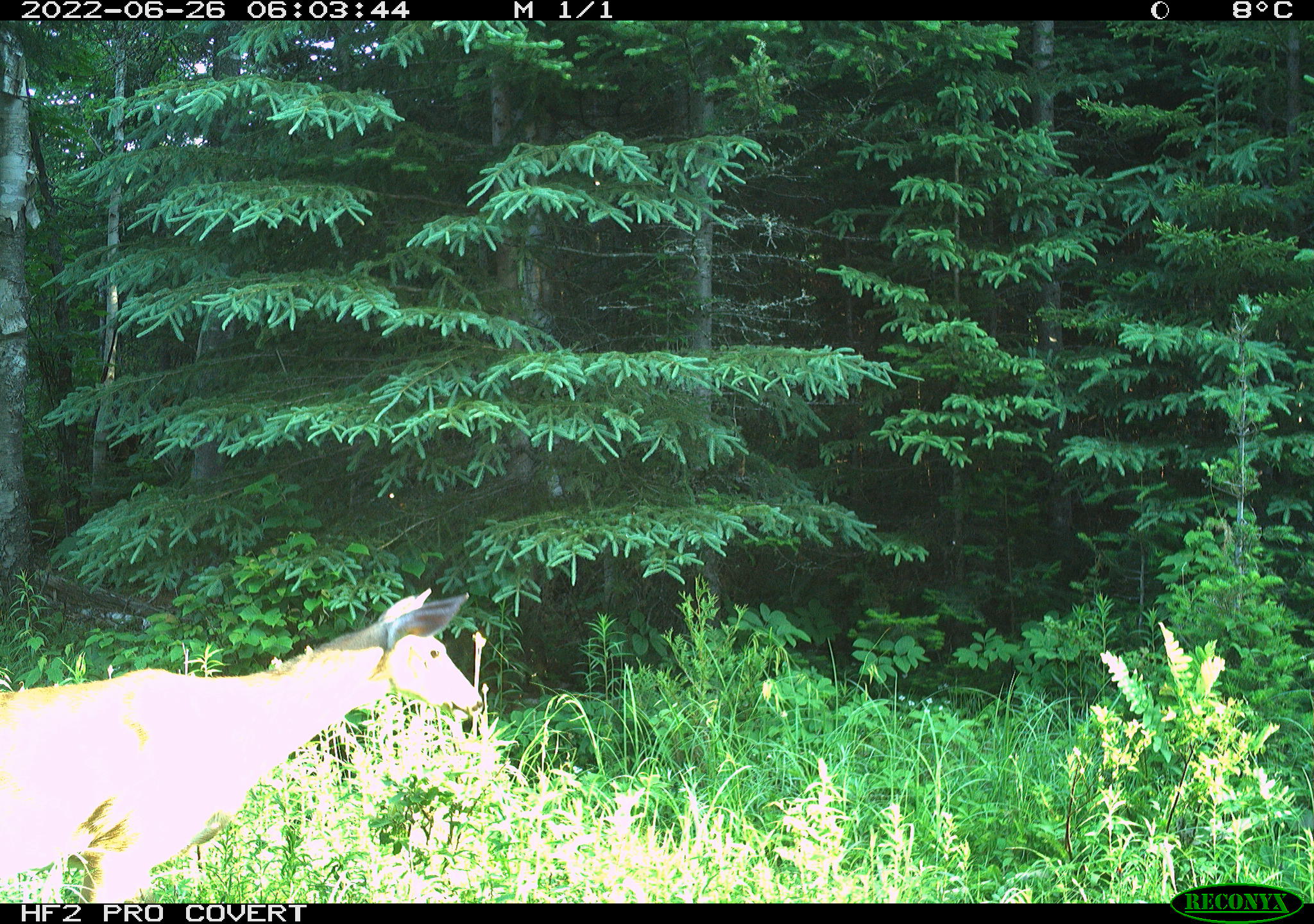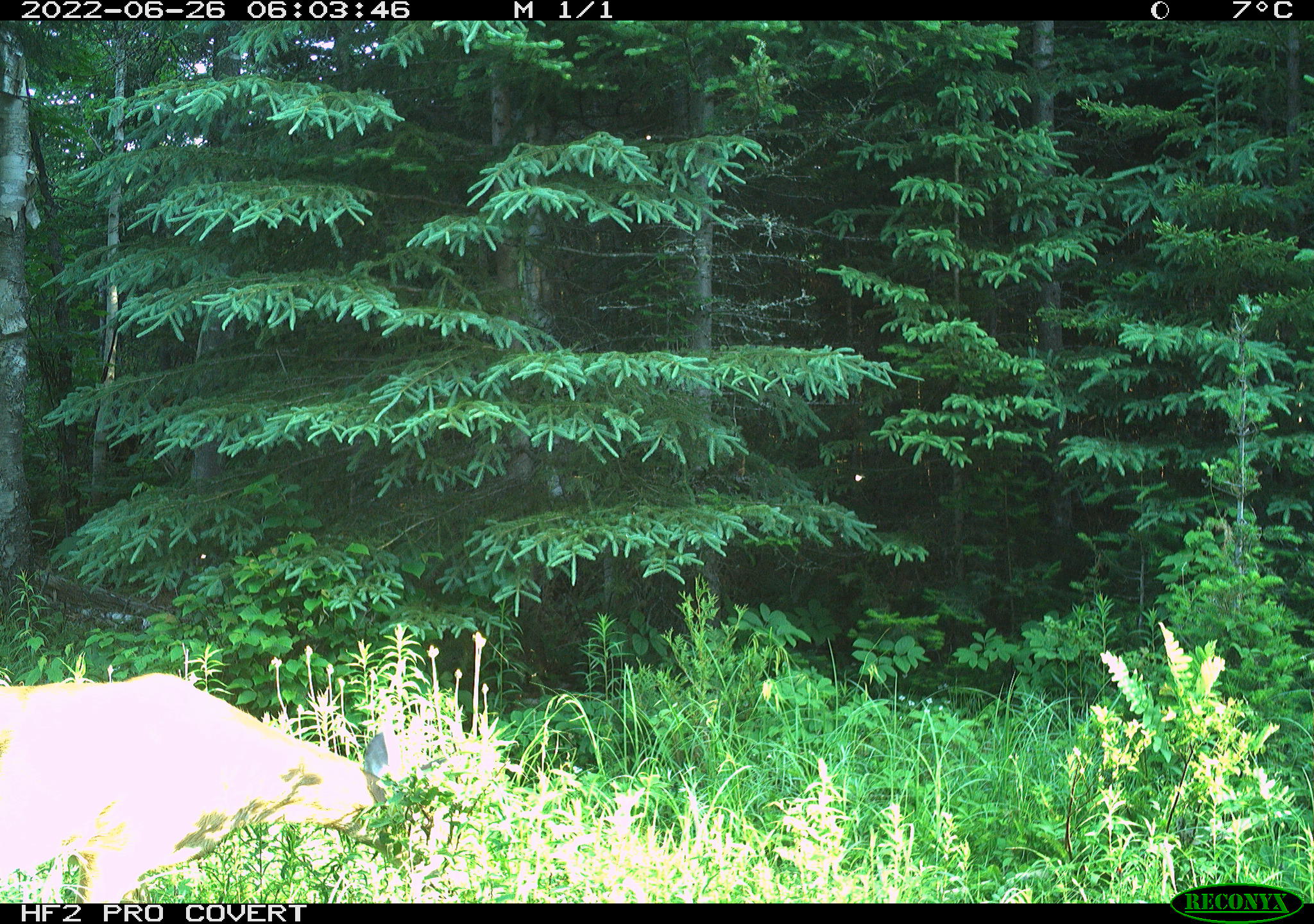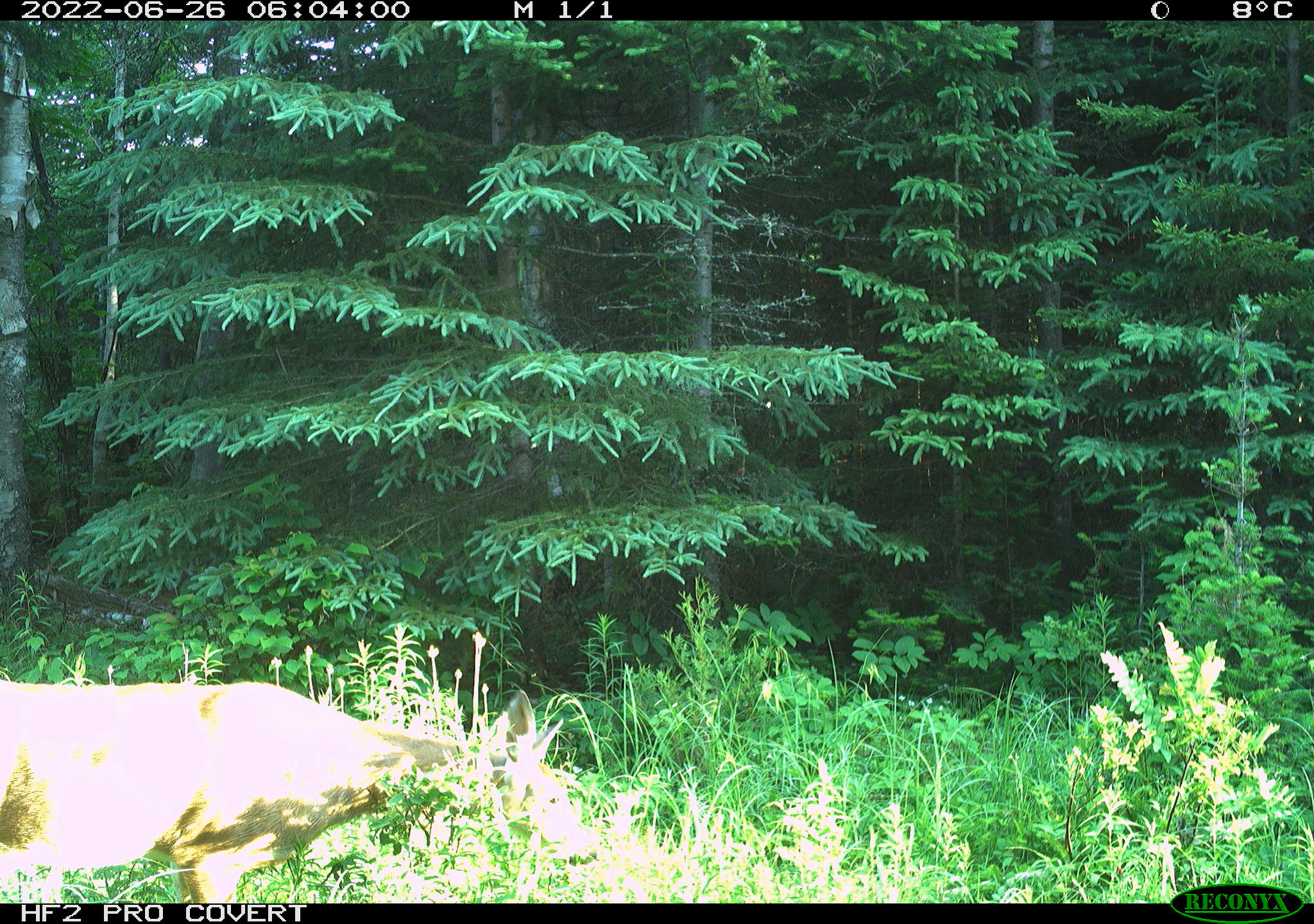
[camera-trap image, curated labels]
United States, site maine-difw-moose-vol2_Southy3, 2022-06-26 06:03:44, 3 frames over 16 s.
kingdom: Animalia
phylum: Chordata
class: Mammalia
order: Artiodactyla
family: Cervidae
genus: Odocoileus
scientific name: Odocoileus virginianus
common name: white-tailed deer